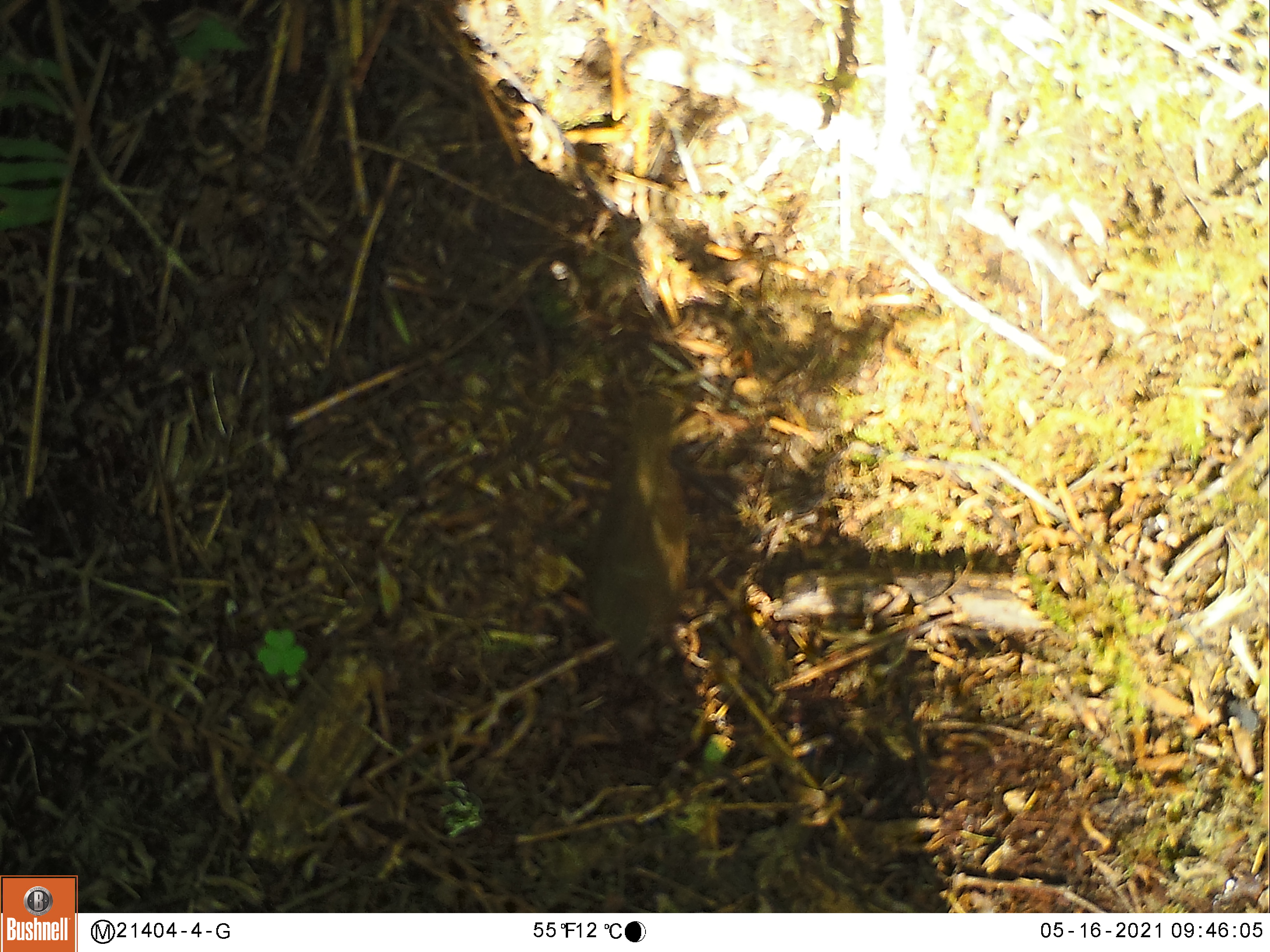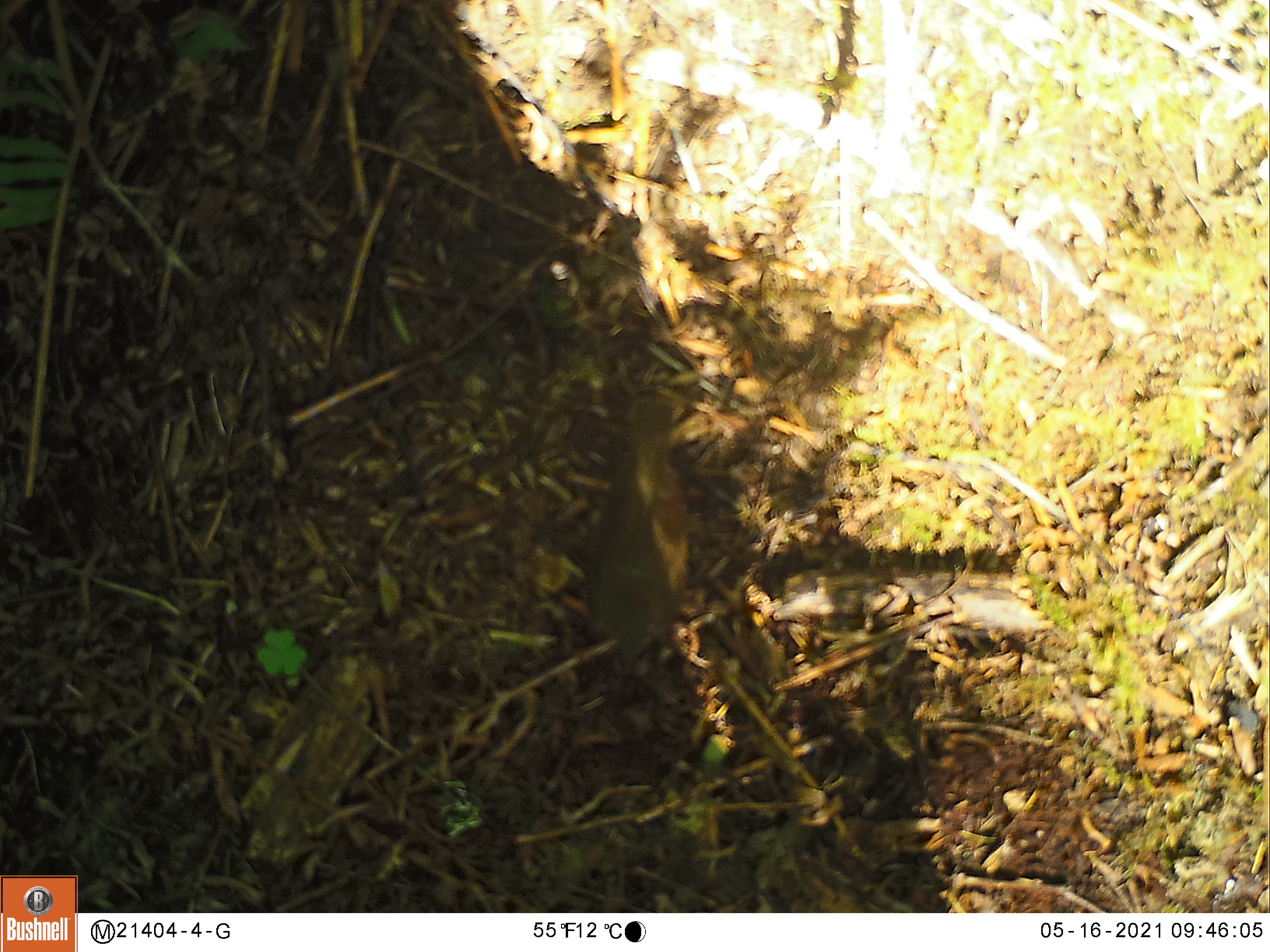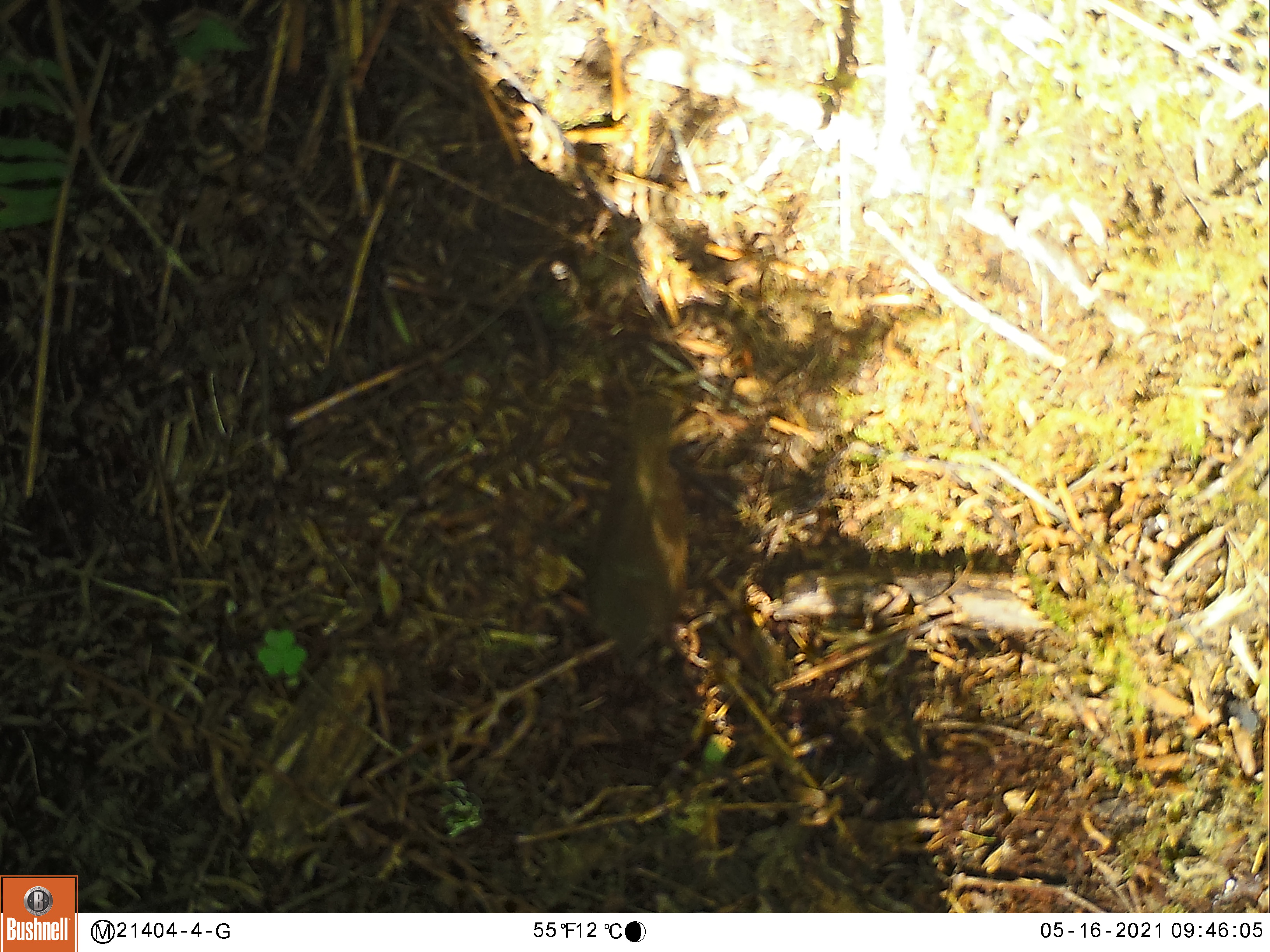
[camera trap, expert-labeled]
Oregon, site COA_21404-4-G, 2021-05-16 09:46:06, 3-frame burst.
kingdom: Animalia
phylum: Chordata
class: Aves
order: Passeriformes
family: Turdidae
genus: Catharus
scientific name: Catharus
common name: brown thrushes and nightingale-thrushes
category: catharus species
Catharus species (brown thrushes and nightingale-thrushes) (Catharus).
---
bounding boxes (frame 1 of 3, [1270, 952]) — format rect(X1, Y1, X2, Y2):
catharus species: rect(571, 391, 699, 681)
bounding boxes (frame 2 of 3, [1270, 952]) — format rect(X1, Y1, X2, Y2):
catharus species: rect(580, 390, 692, 677)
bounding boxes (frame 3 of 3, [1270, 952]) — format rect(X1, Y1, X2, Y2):
catharus species: rect(572, 386, 714, 684)